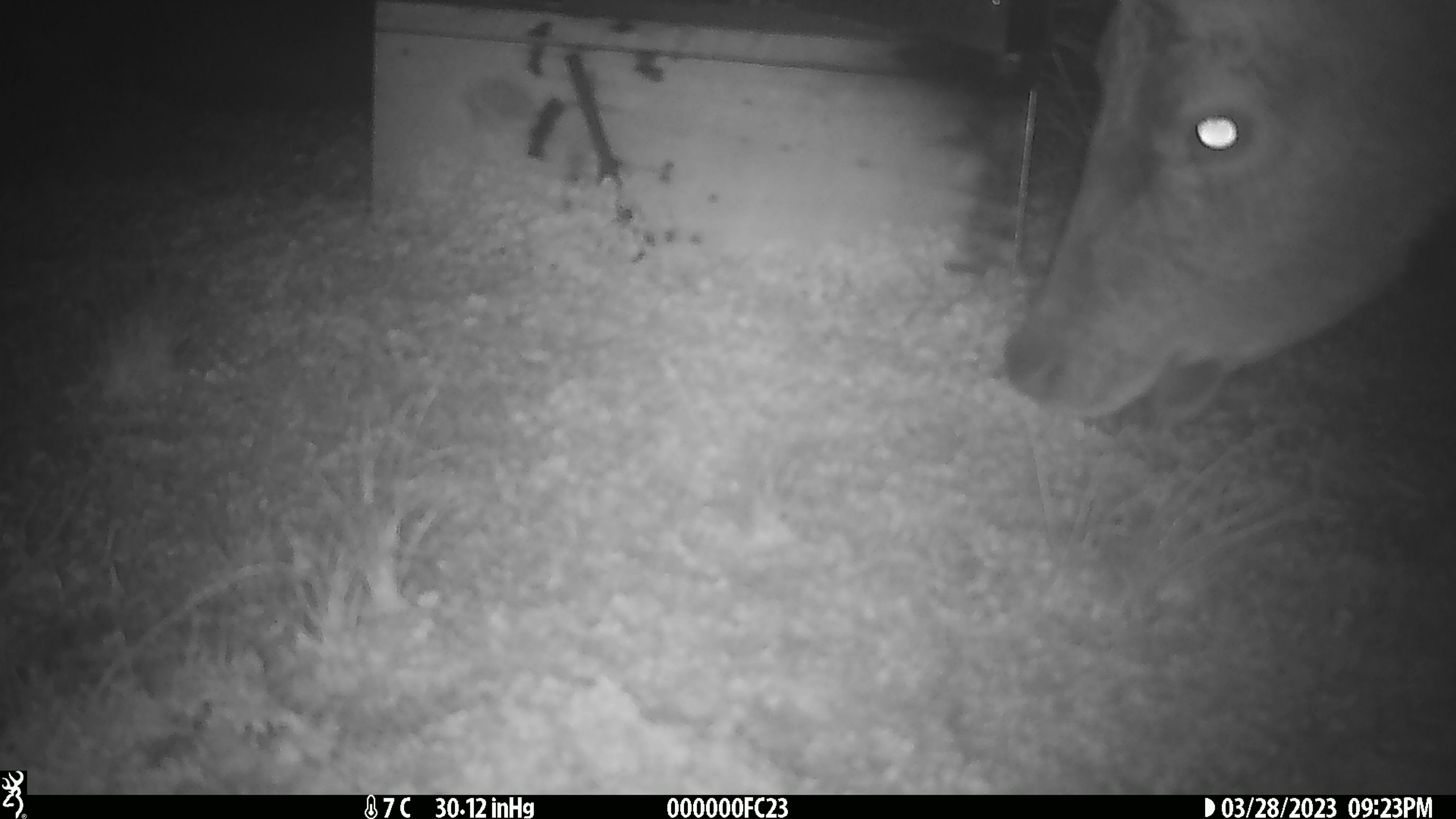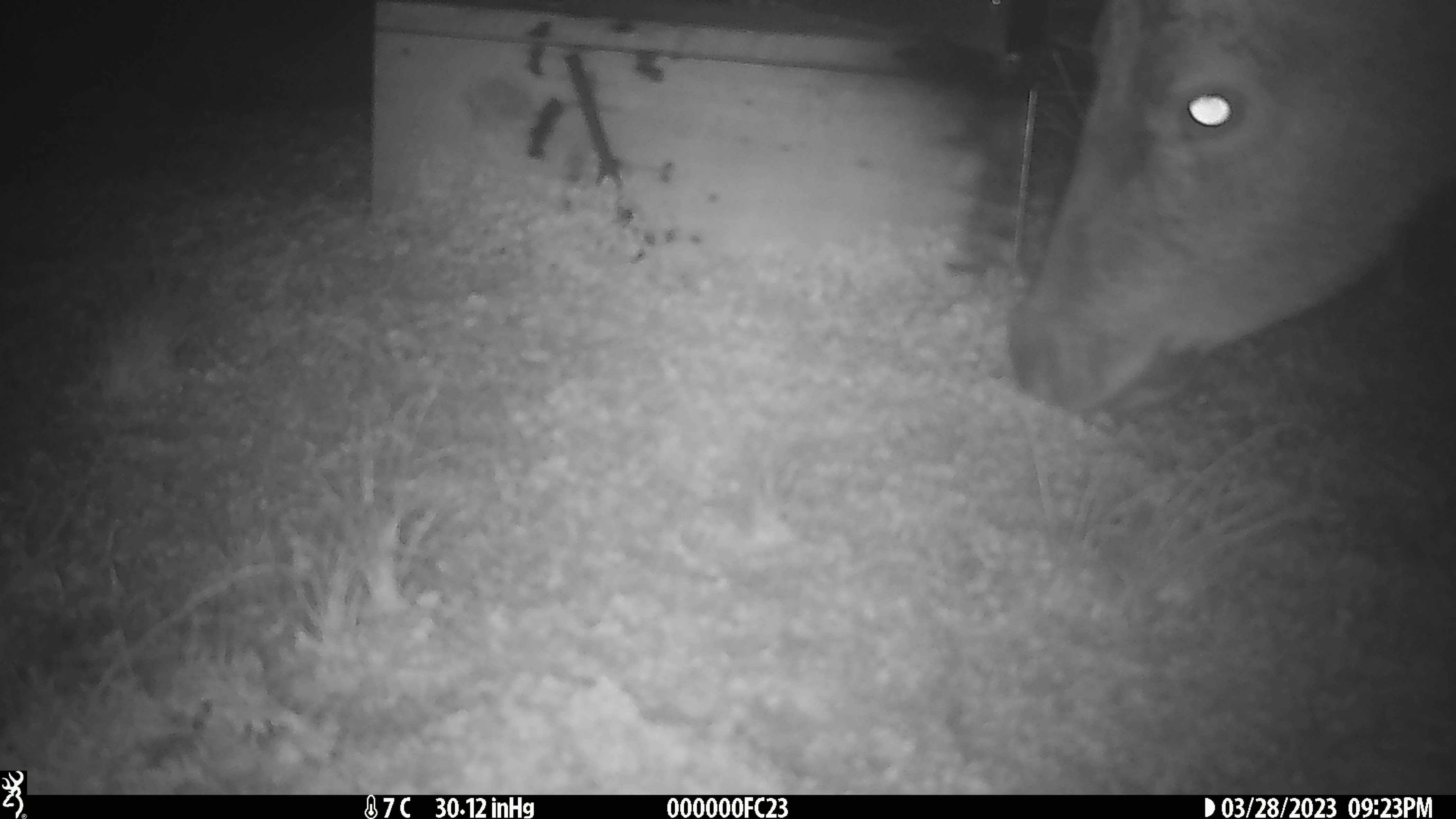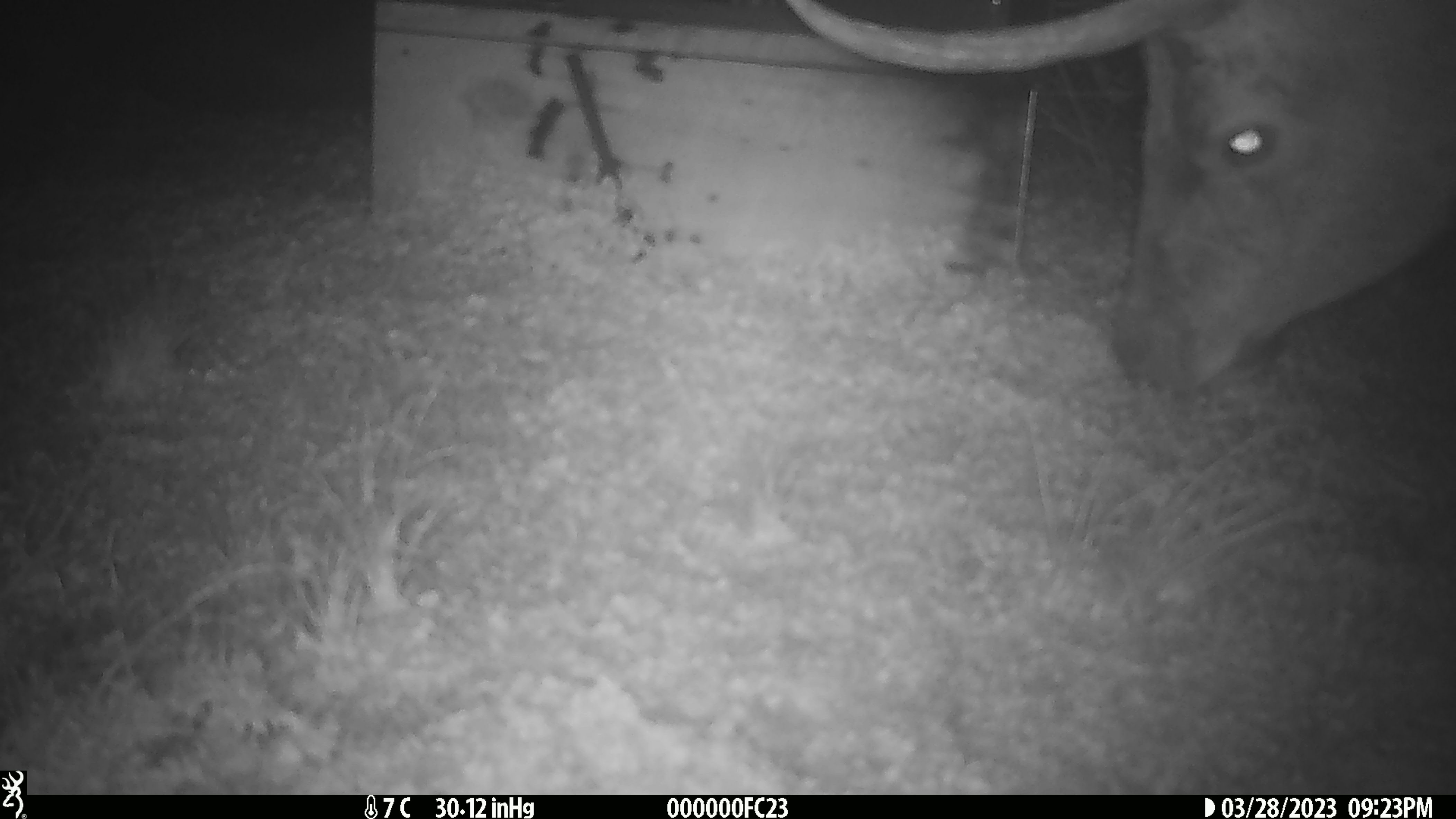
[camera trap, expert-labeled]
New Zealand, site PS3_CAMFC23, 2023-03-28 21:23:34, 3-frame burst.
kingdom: Animalia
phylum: Chordata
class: Mammalia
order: Artiodactyla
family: Cervidae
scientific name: Cervidae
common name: deer